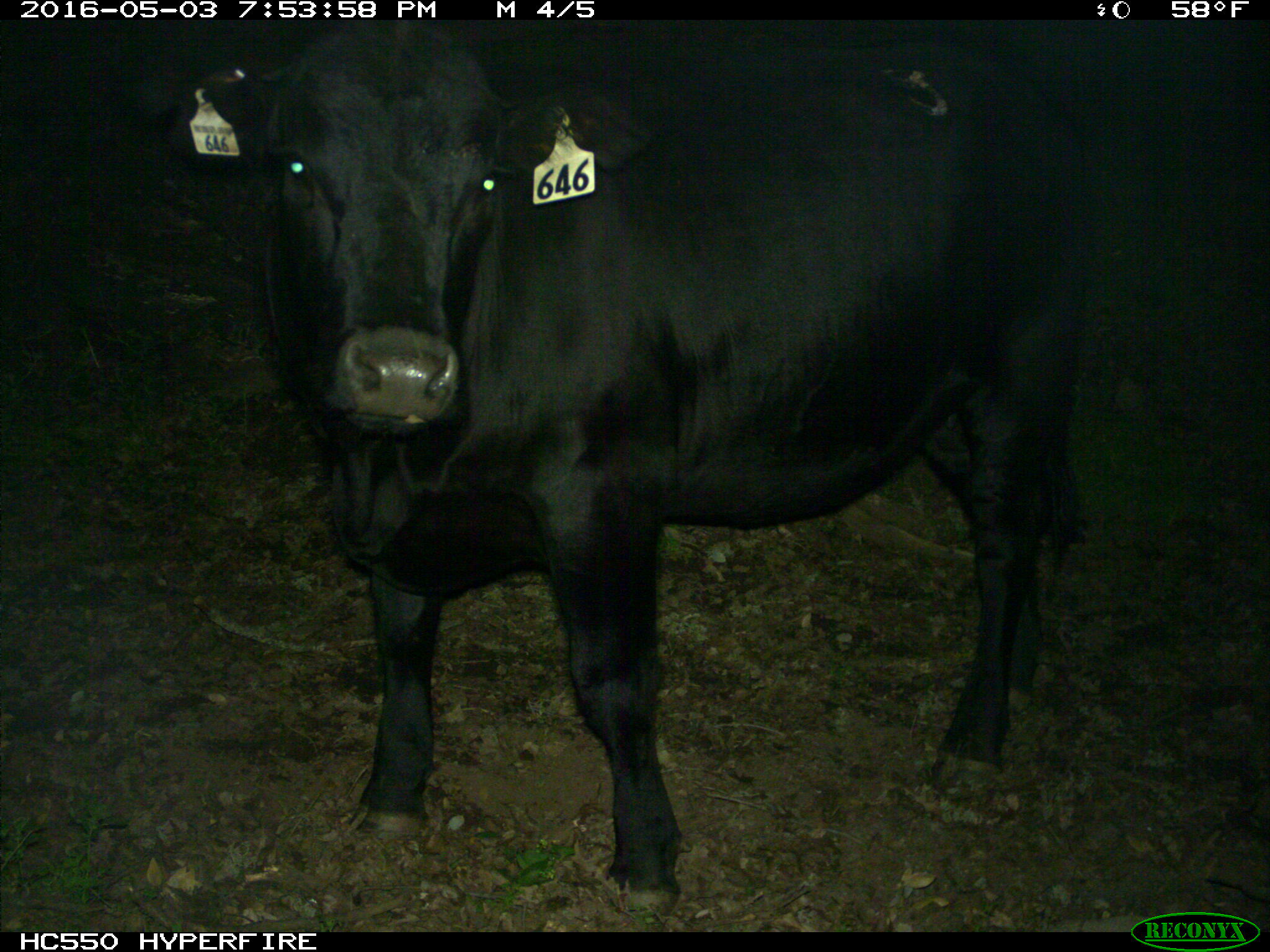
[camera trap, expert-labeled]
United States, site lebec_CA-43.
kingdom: Animalia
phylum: Chordata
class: Mammalia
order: Artiodactyla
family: Bovidae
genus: Bos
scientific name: Bos taurus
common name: domestic cow